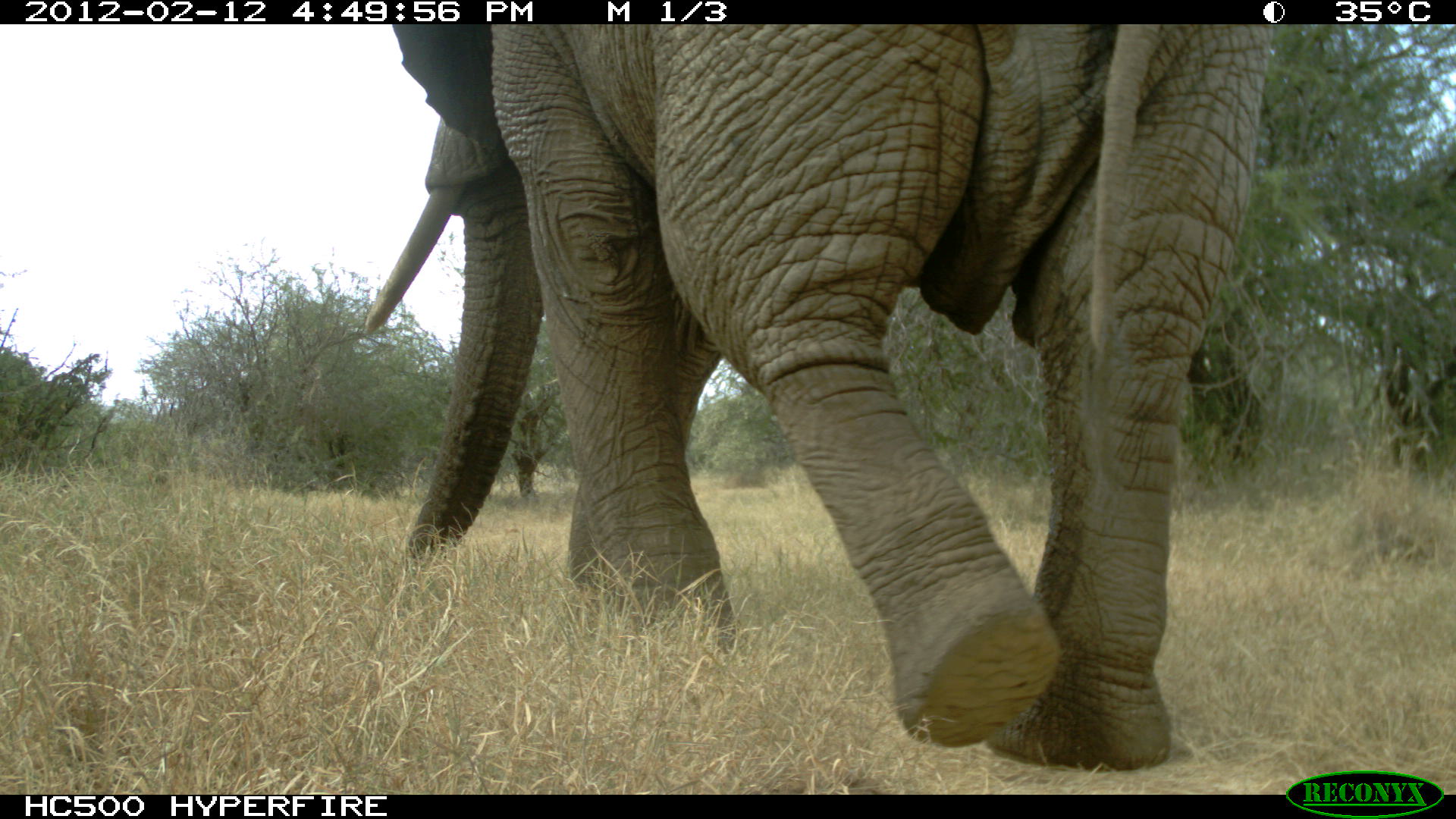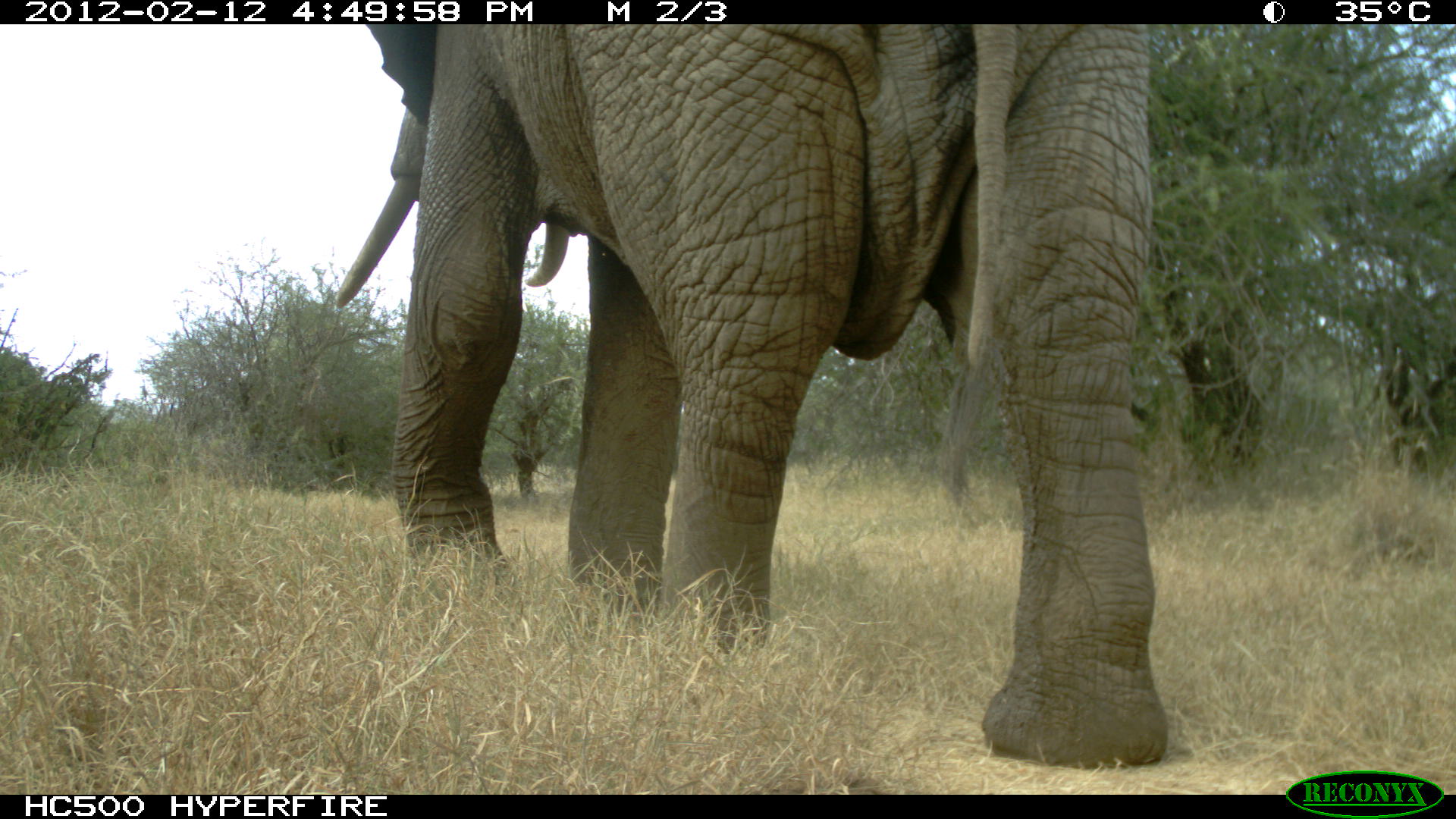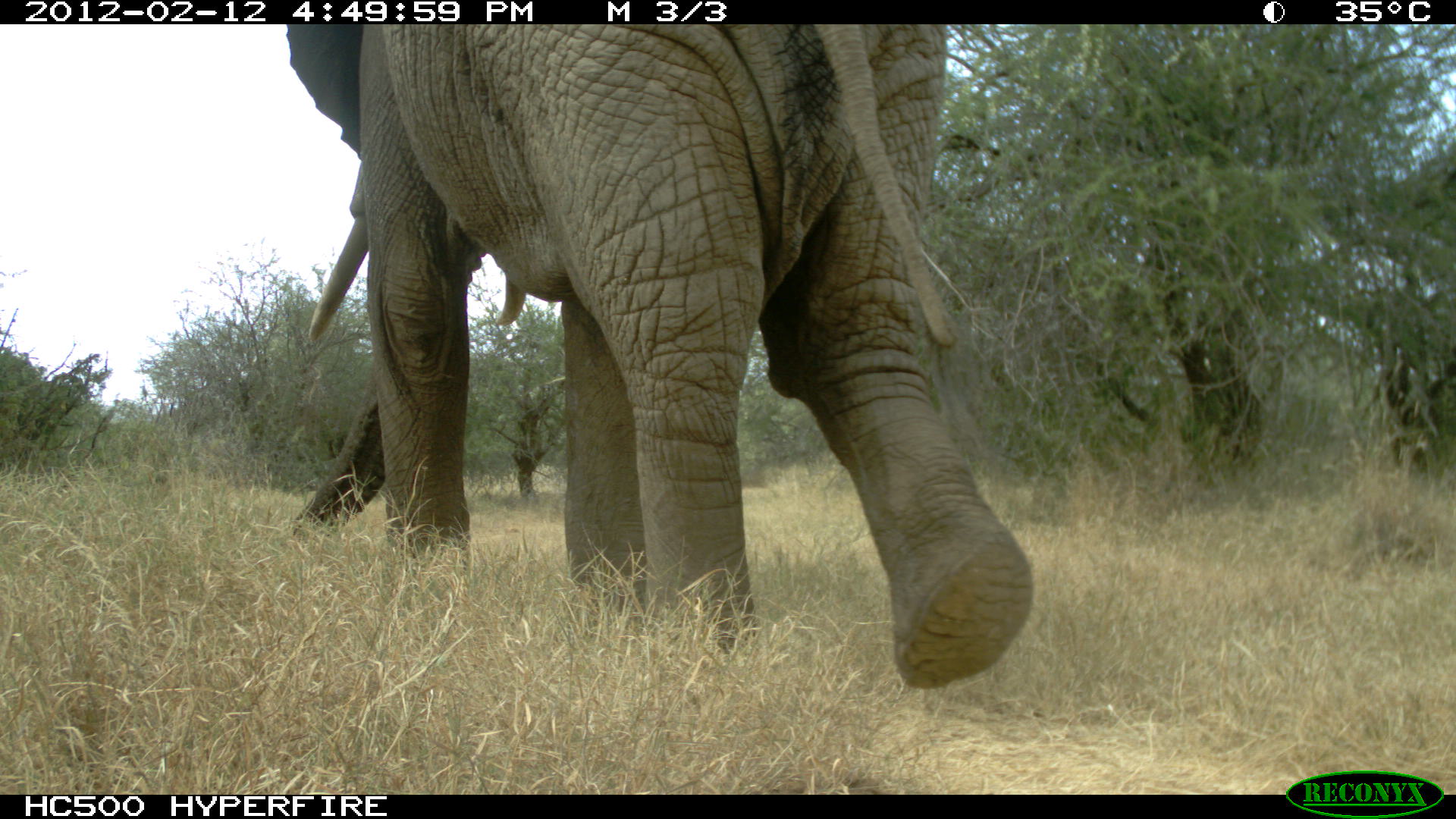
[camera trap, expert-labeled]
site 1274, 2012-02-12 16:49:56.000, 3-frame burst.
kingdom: Animalia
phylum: Chordata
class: Mammalia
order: Proboscidea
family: Elephantidae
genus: Loxodonta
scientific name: Loxodonta africana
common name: african bush elephant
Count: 1.